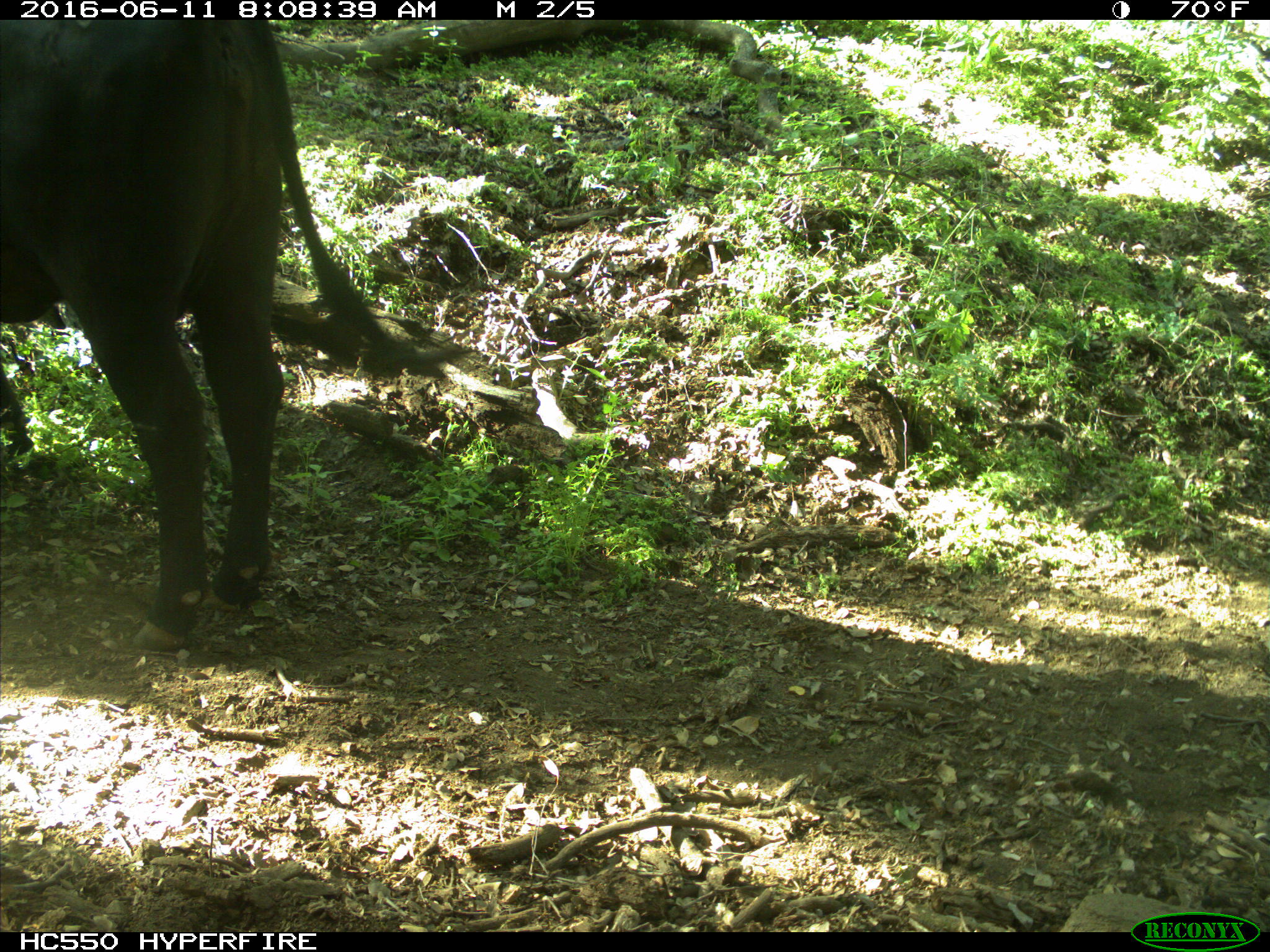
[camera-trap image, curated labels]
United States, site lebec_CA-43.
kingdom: Animalia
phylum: Chordata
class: Mammalia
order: Artiodactyla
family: Bovidae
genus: Bos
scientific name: Bos taurus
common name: domestic cow